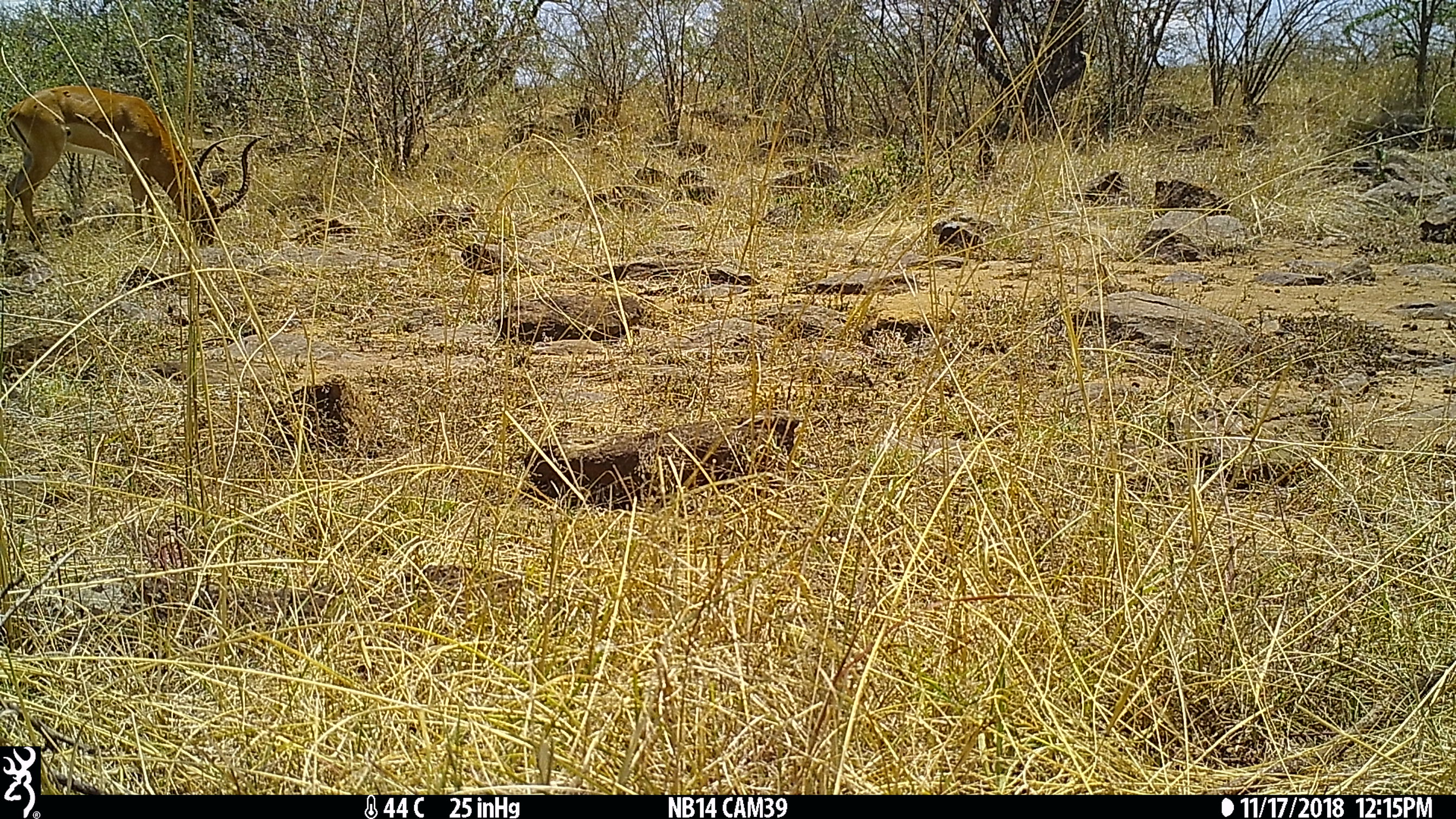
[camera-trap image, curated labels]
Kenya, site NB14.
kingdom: Animalia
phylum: Chordata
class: Mammalia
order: Artiodactyla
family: Bovidae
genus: Aepyceros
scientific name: Aepyceros melampus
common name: impala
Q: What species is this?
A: Impala (Aepyceros melampus).